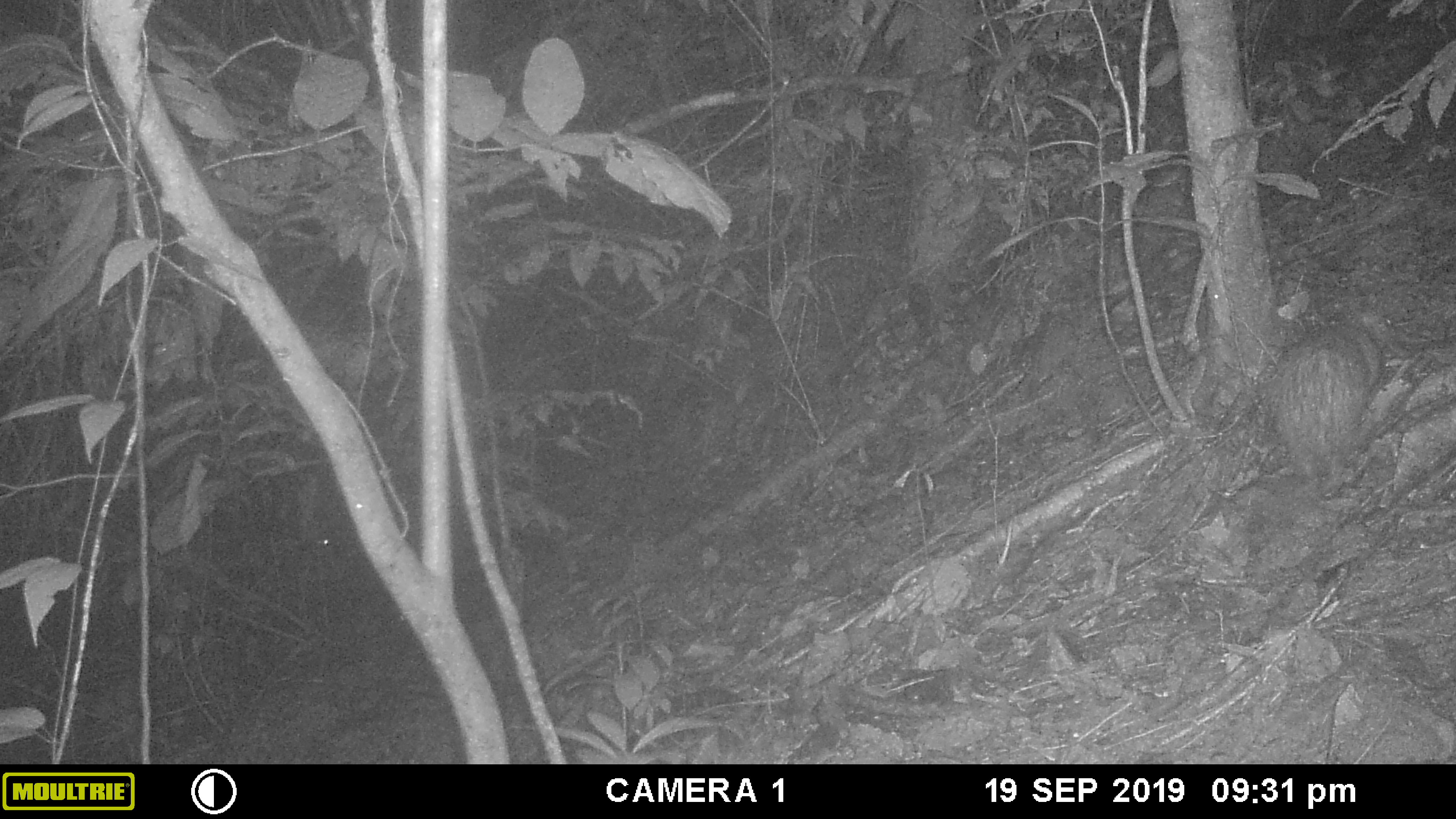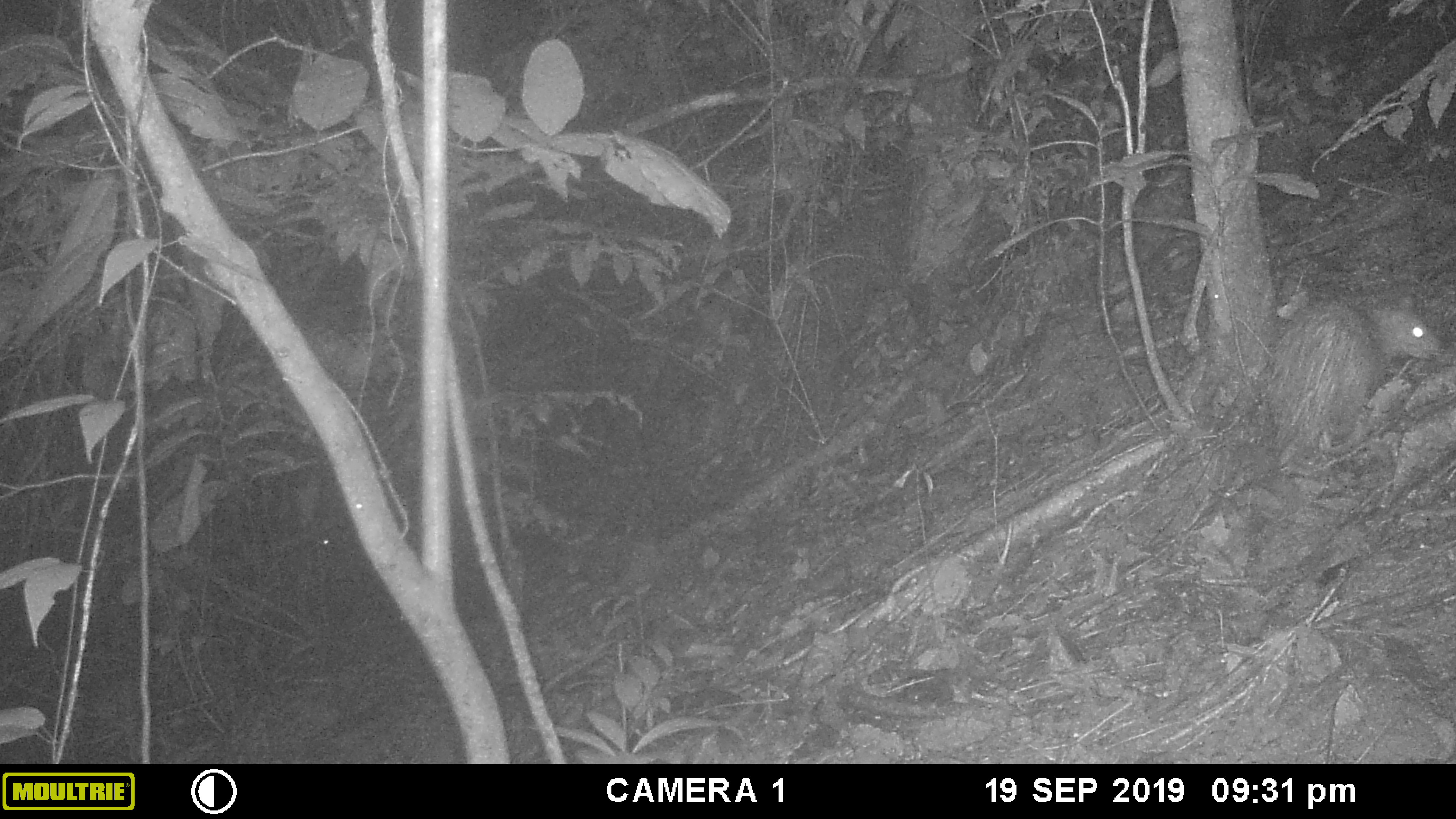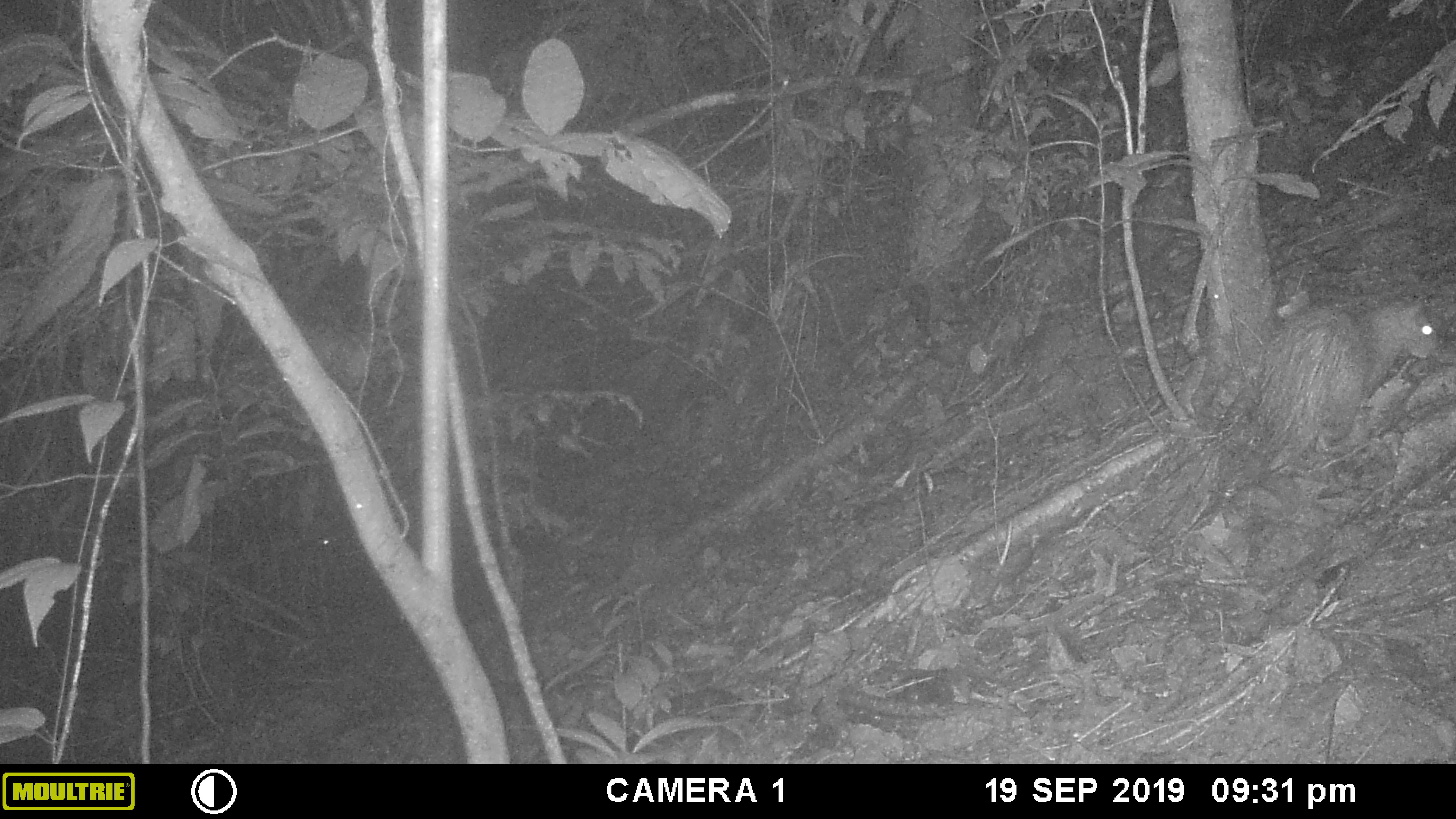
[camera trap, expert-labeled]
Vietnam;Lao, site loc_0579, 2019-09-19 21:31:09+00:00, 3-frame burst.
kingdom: Animalia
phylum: Chordata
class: Mammalia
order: Rodentia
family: Hystricidae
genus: Atherurus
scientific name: Atherurus macrourus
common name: asiatic brush-tailed porcupine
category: asiatic brush tailed porcupine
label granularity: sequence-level